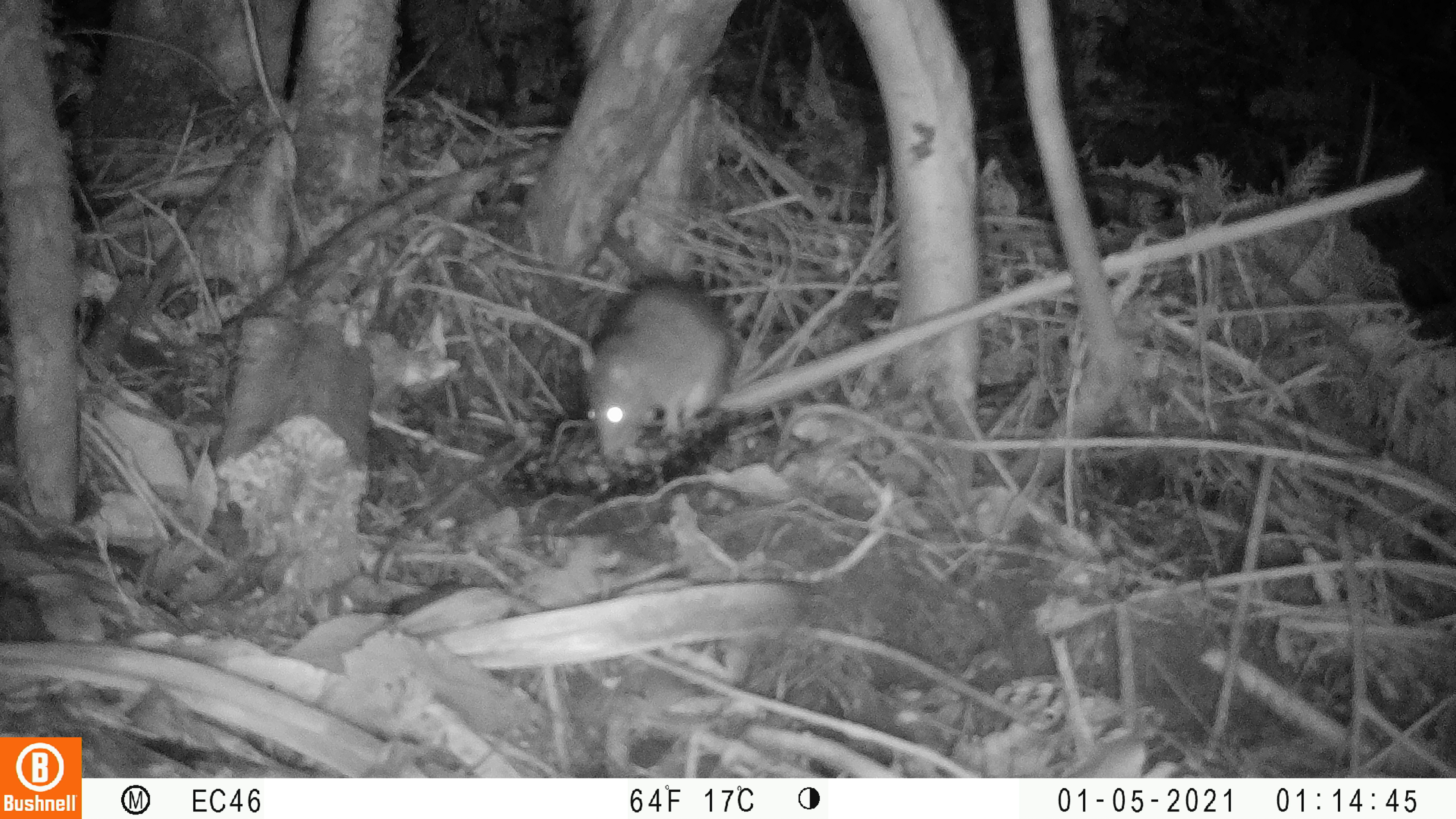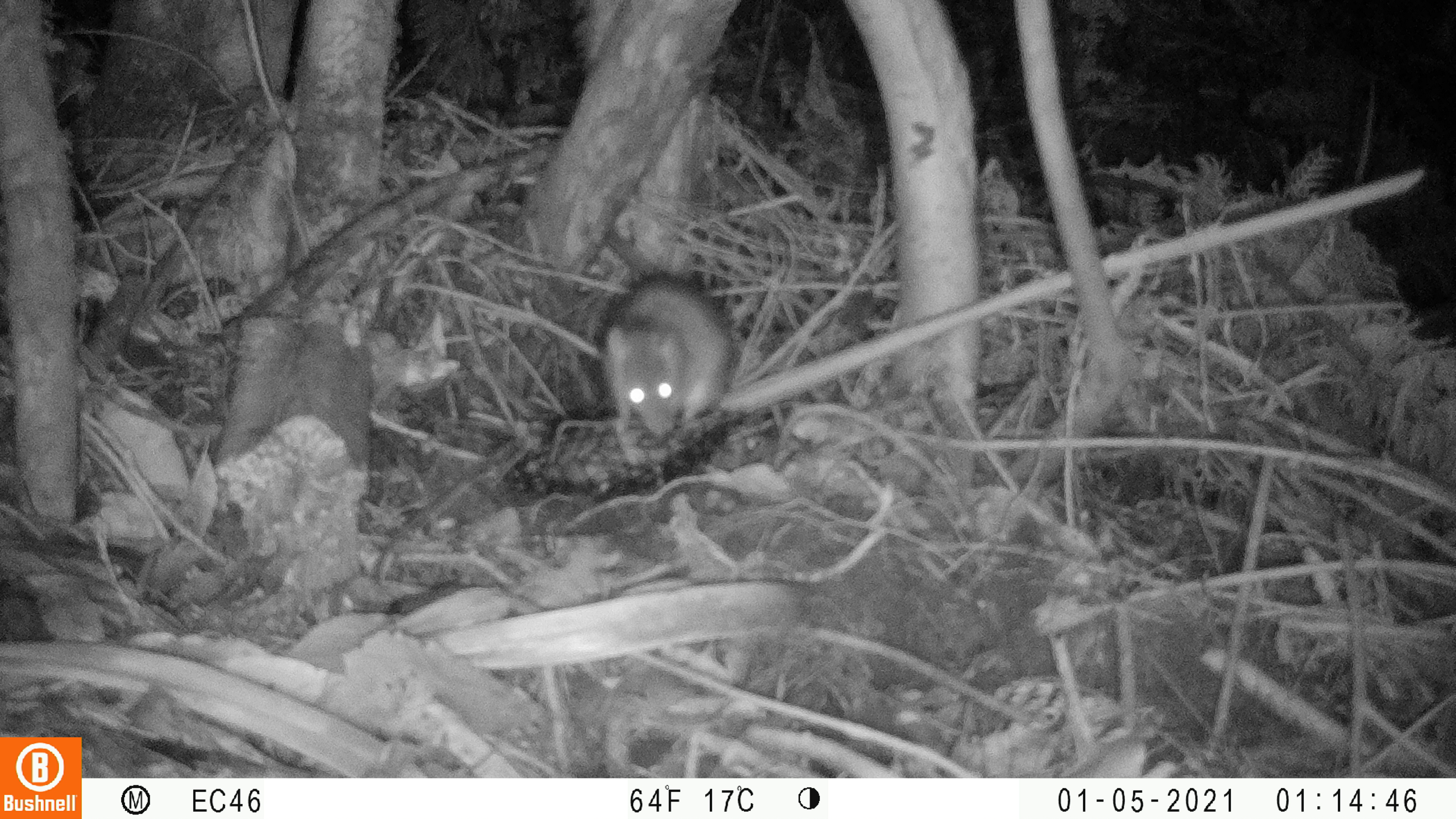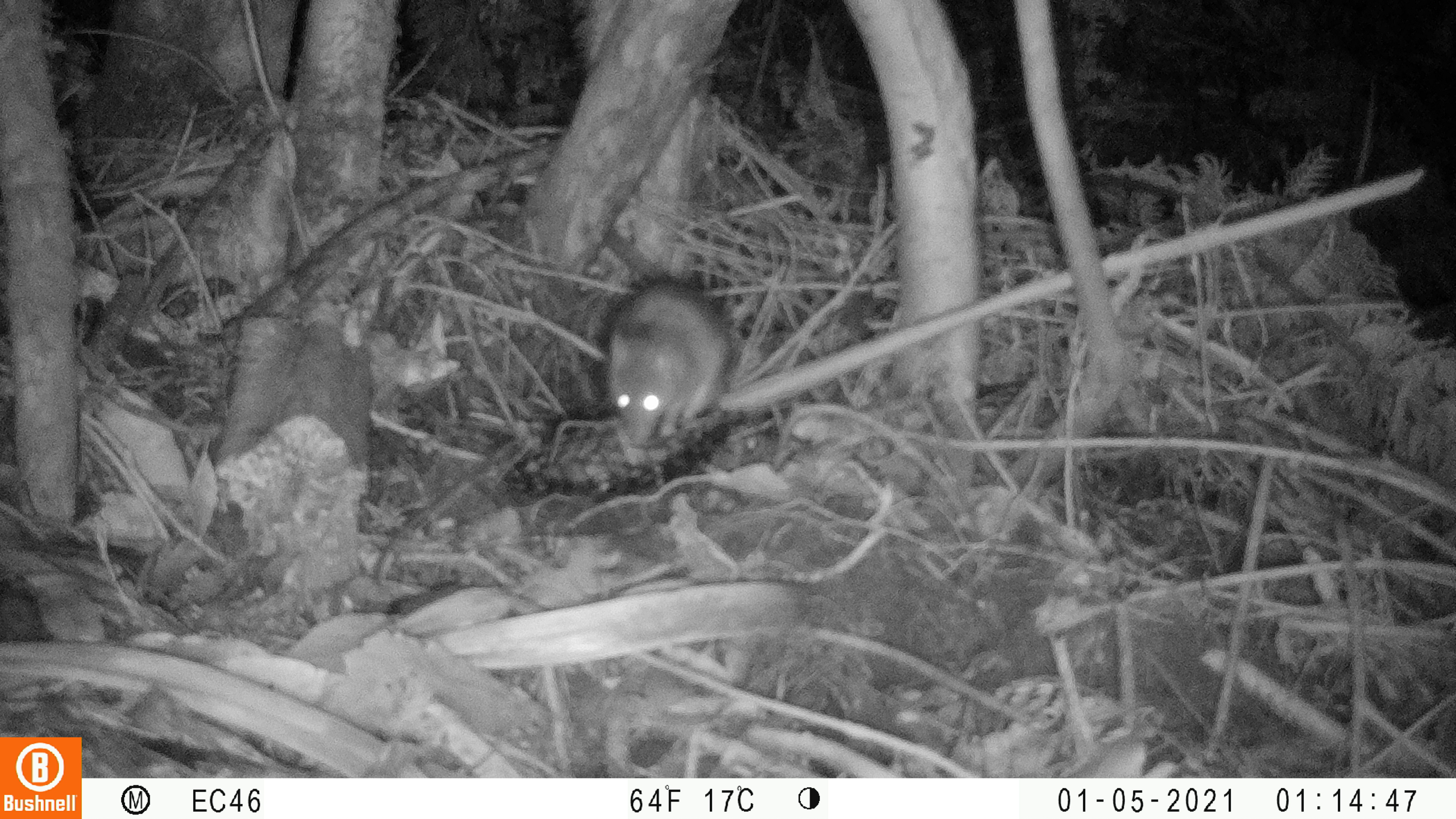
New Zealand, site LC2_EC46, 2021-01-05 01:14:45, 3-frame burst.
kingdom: Animalia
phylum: Chordata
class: Mammalia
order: Rodentia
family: Muridae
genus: Rattus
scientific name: Rattus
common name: rat